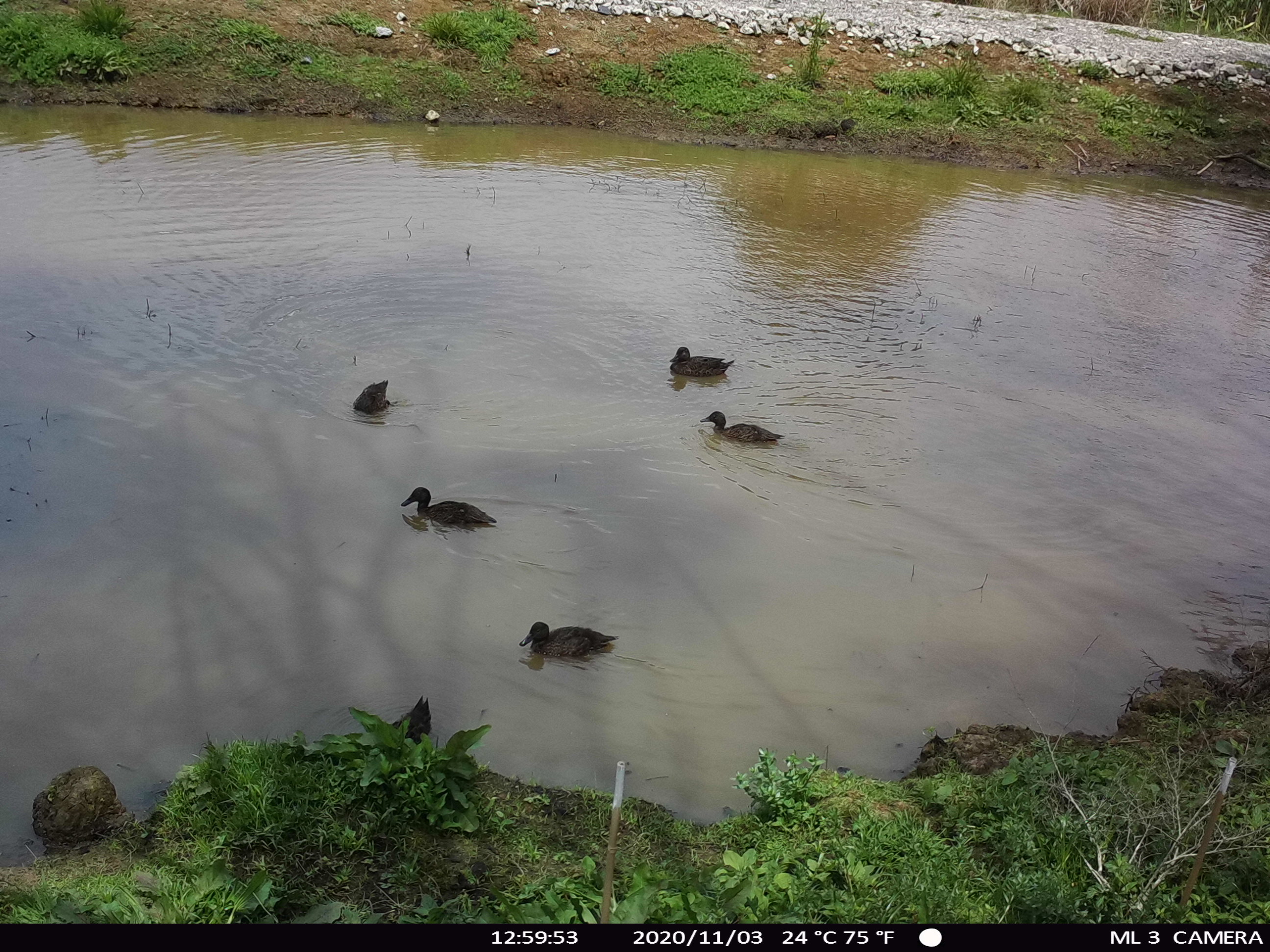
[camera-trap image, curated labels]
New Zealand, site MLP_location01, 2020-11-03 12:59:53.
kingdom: Animalia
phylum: Chordata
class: Aves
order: Anseriformes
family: Anatidae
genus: Anas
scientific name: Anas chlorotis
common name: brown teal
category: pateke